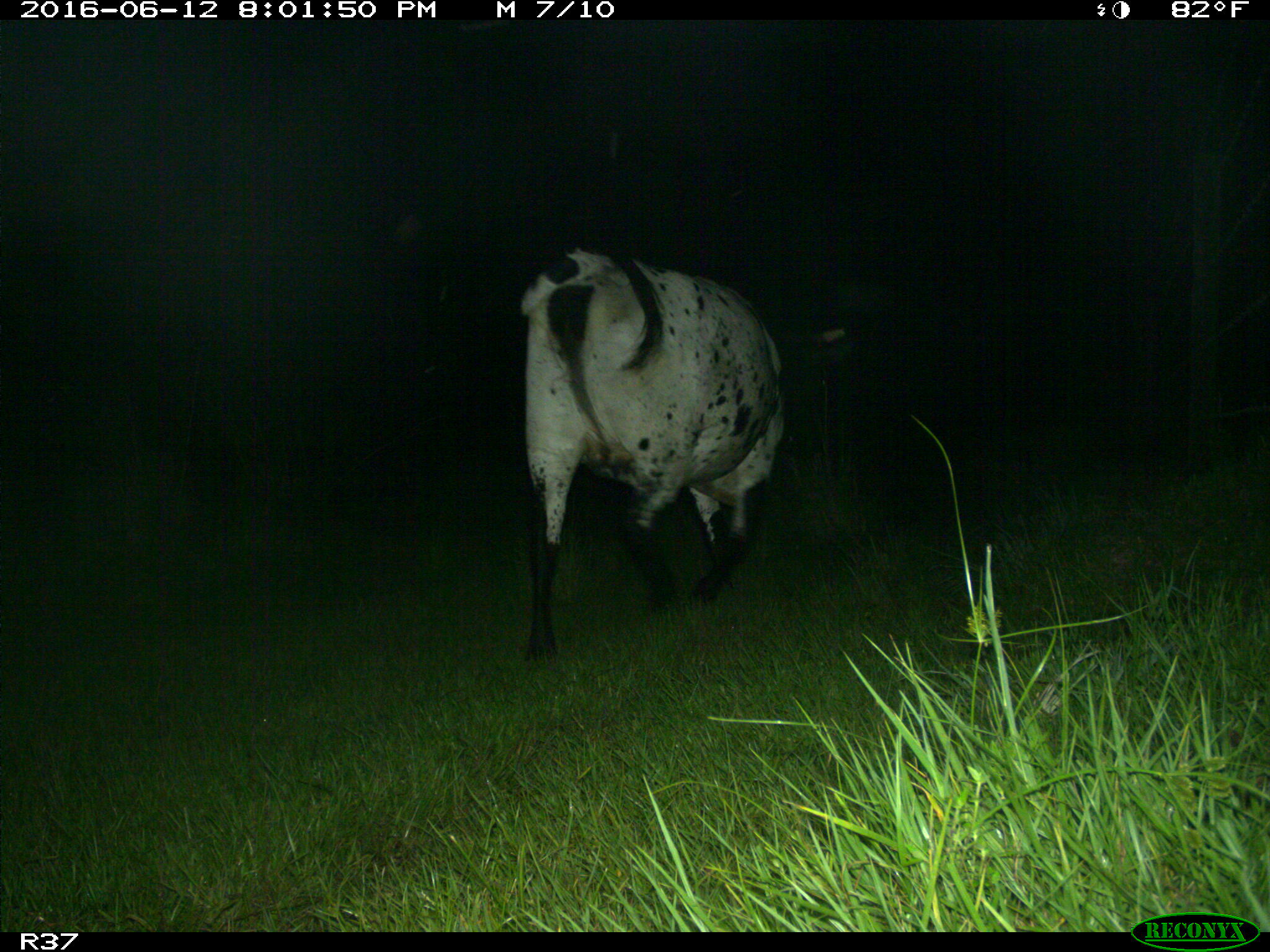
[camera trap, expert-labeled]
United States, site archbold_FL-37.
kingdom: Animalia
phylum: Chordata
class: Mammalia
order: Artiodactyla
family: Bovidae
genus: Bos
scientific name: Bos taurus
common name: domestic cow